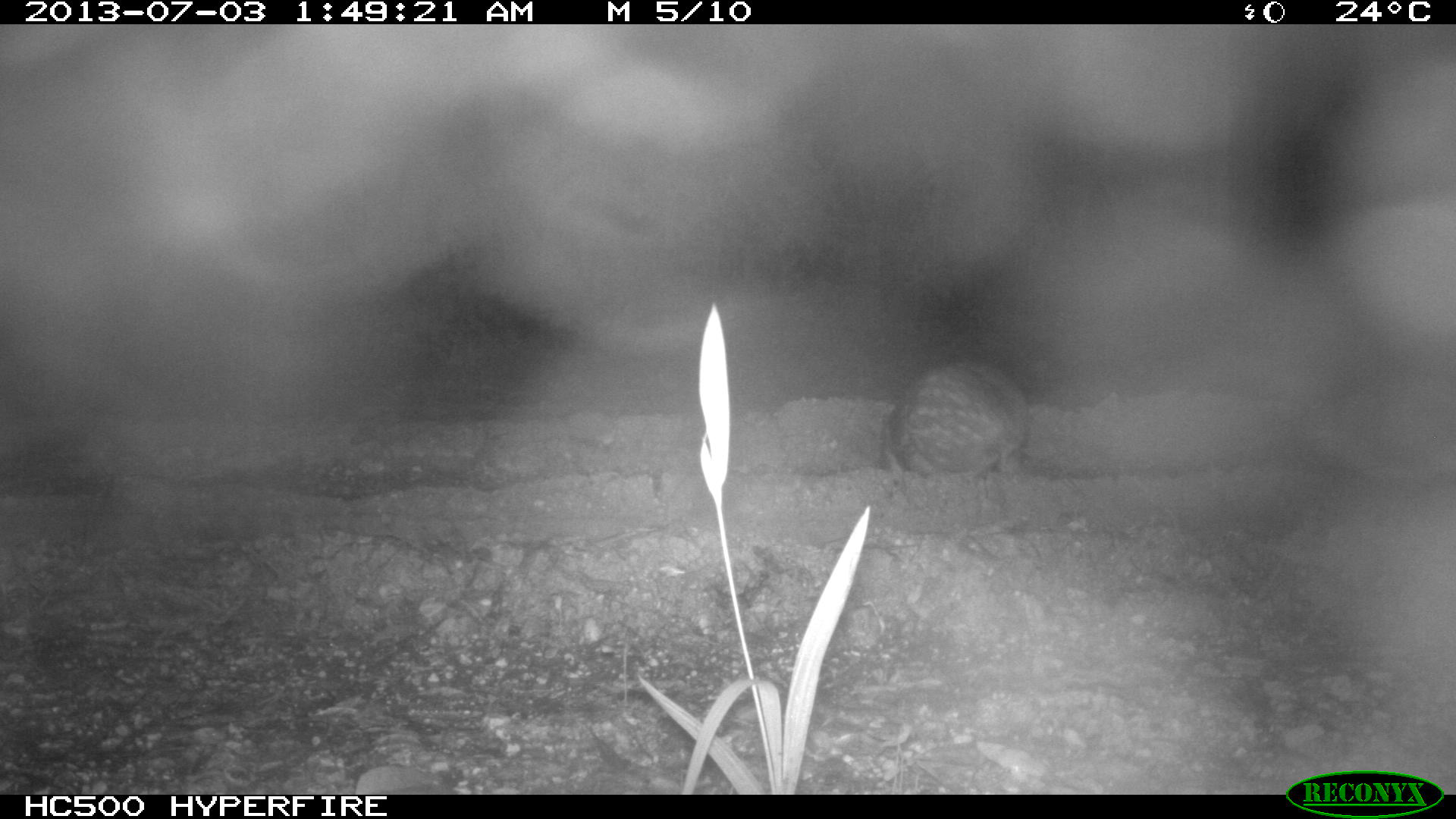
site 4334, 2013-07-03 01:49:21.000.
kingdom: Animalia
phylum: Chordata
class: Mammalia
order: Rodentia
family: Cuniculidae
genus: Cuniculus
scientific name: Cuniculus paca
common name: lowland paca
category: agouti paca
Agouti paca (lowland paca) (Cuniculus paca), count 1.